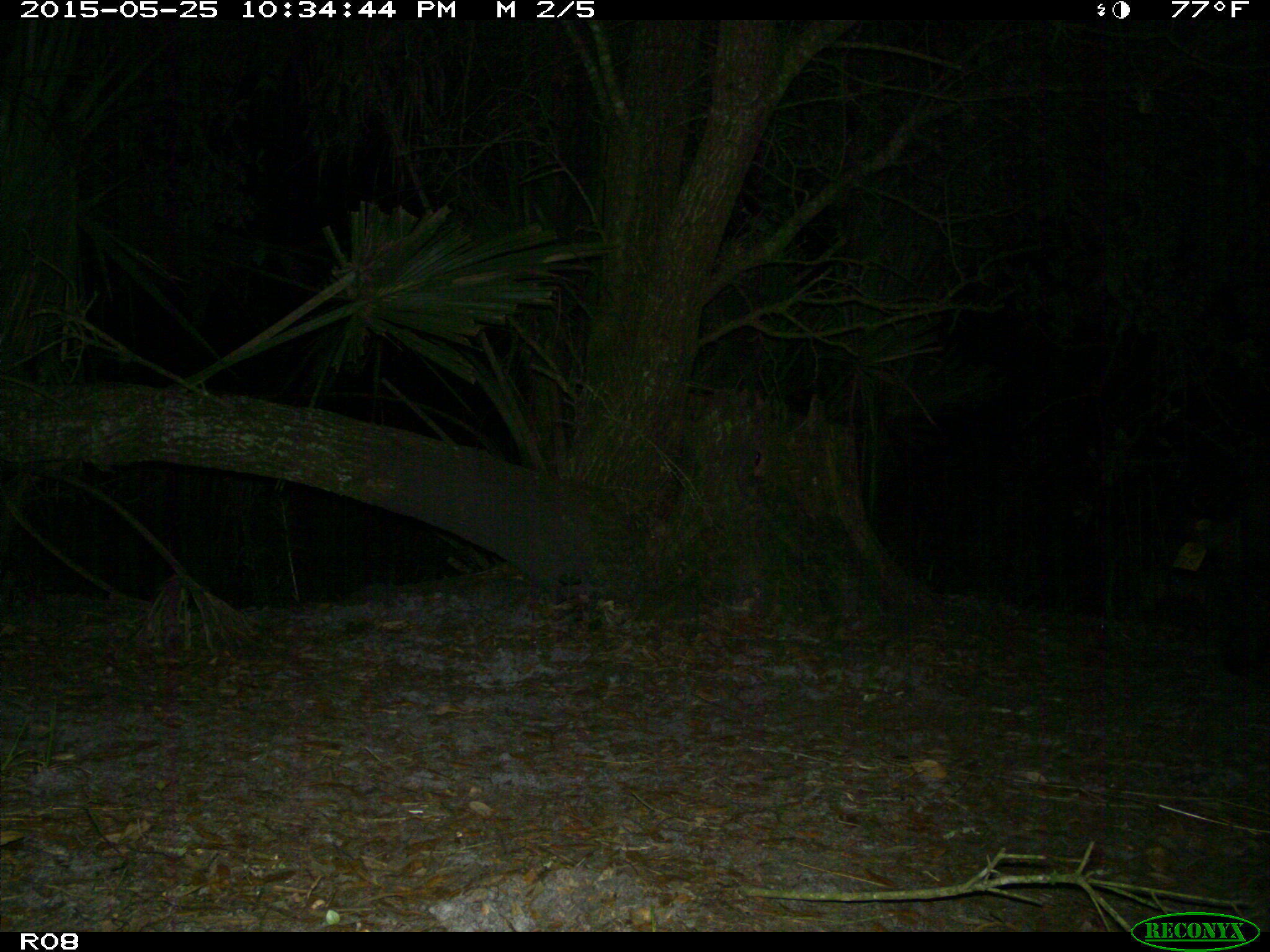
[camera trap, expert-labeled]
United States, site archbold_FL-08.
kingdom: Animalia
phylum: Chordata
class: Mammalia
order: Artiodactyla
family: Suidae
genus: Sus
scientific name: Sus scrofa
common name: wild boar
Sus scrofa (wild boar).